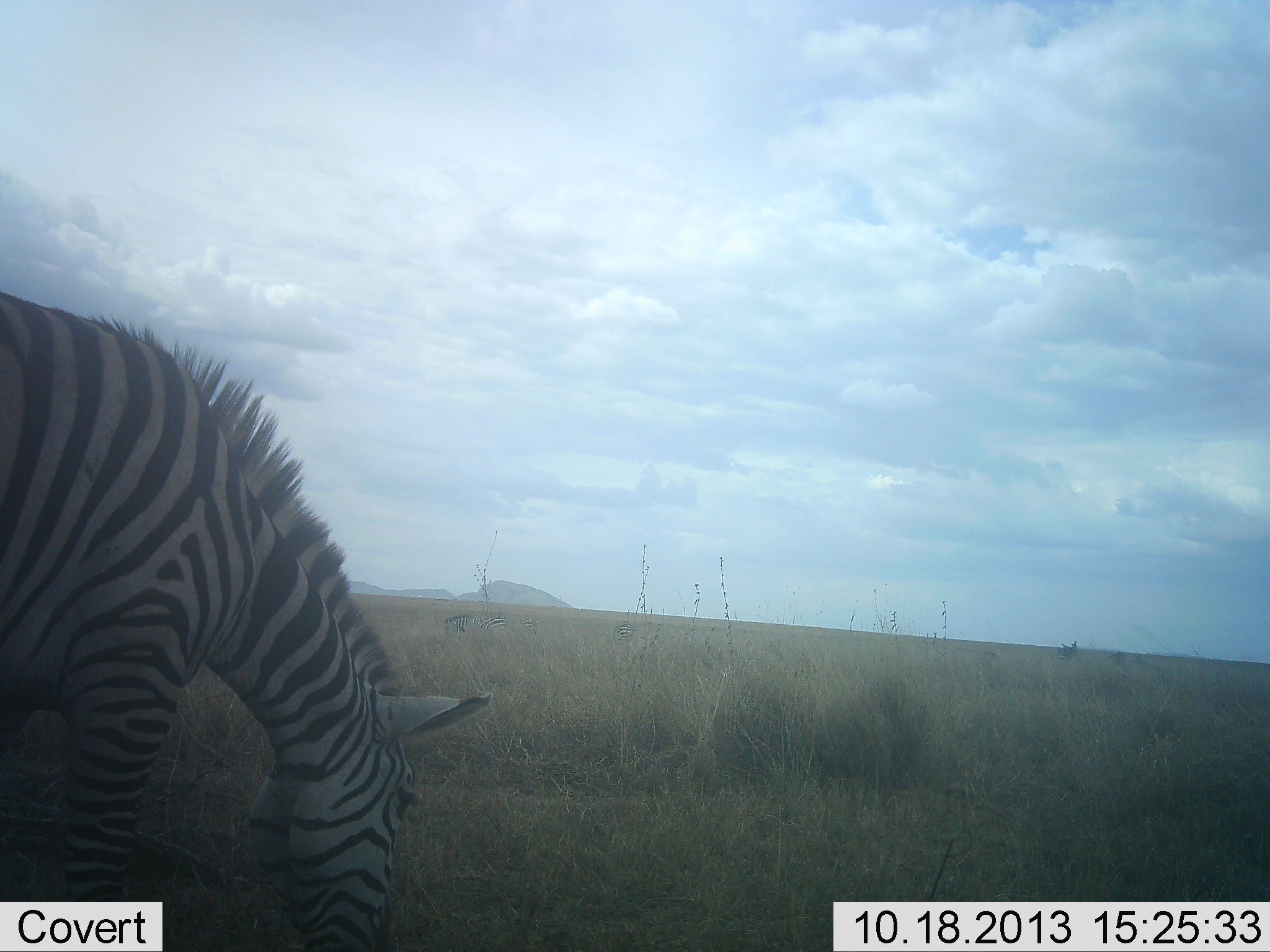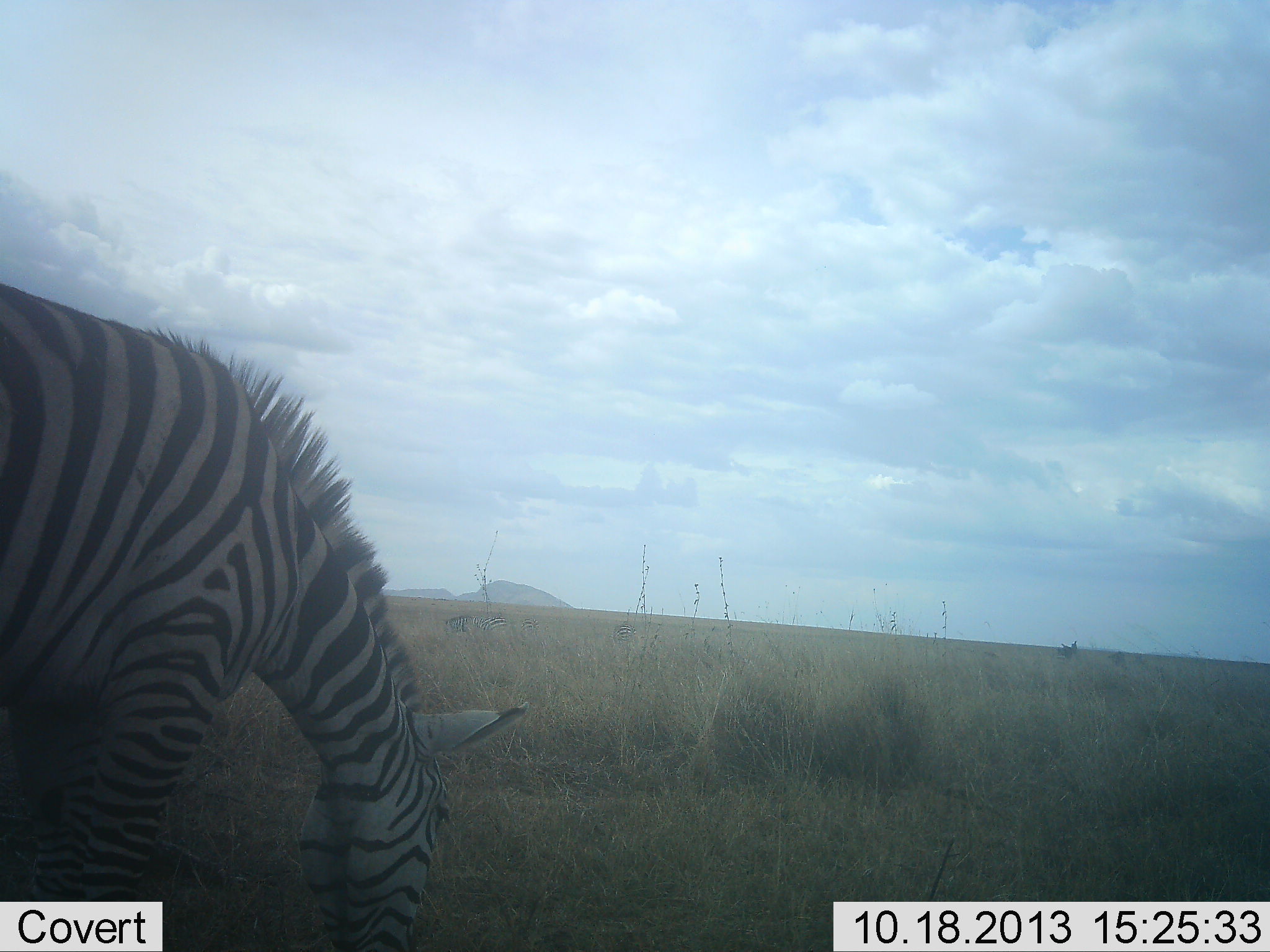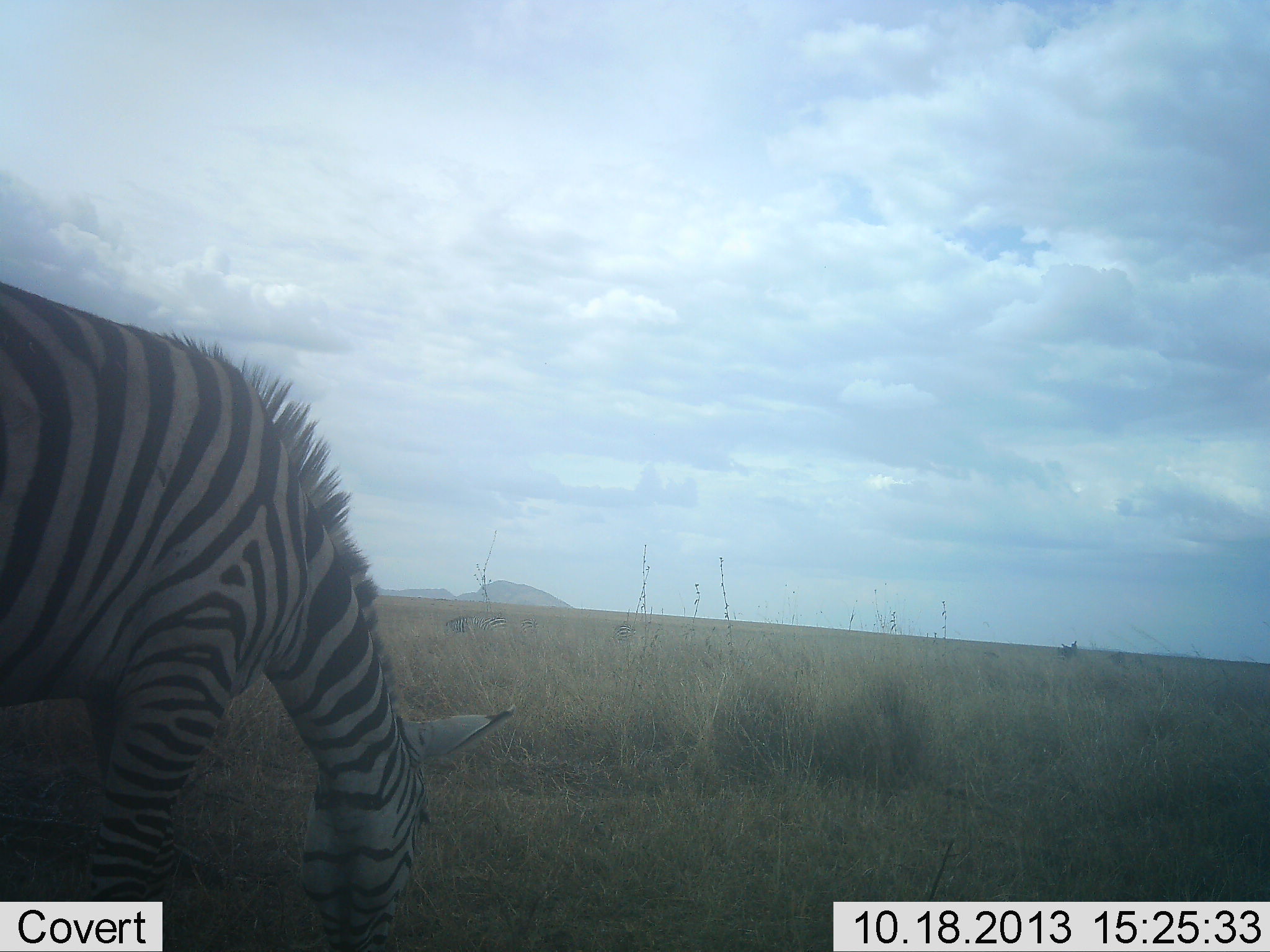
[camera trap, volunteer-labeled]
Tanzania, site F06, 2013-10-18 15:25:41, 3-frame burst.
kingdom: Animalia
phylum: Chordata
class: Mammalia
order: Perissodactyla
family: Equidae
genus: Equus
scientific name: Equus quagga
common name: plains zebra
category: zebra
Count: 1.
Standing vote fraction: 24%.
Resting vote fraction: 0%.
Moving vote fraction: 3%.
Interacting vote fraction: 0%.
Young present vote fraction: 0%.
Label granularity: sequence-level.